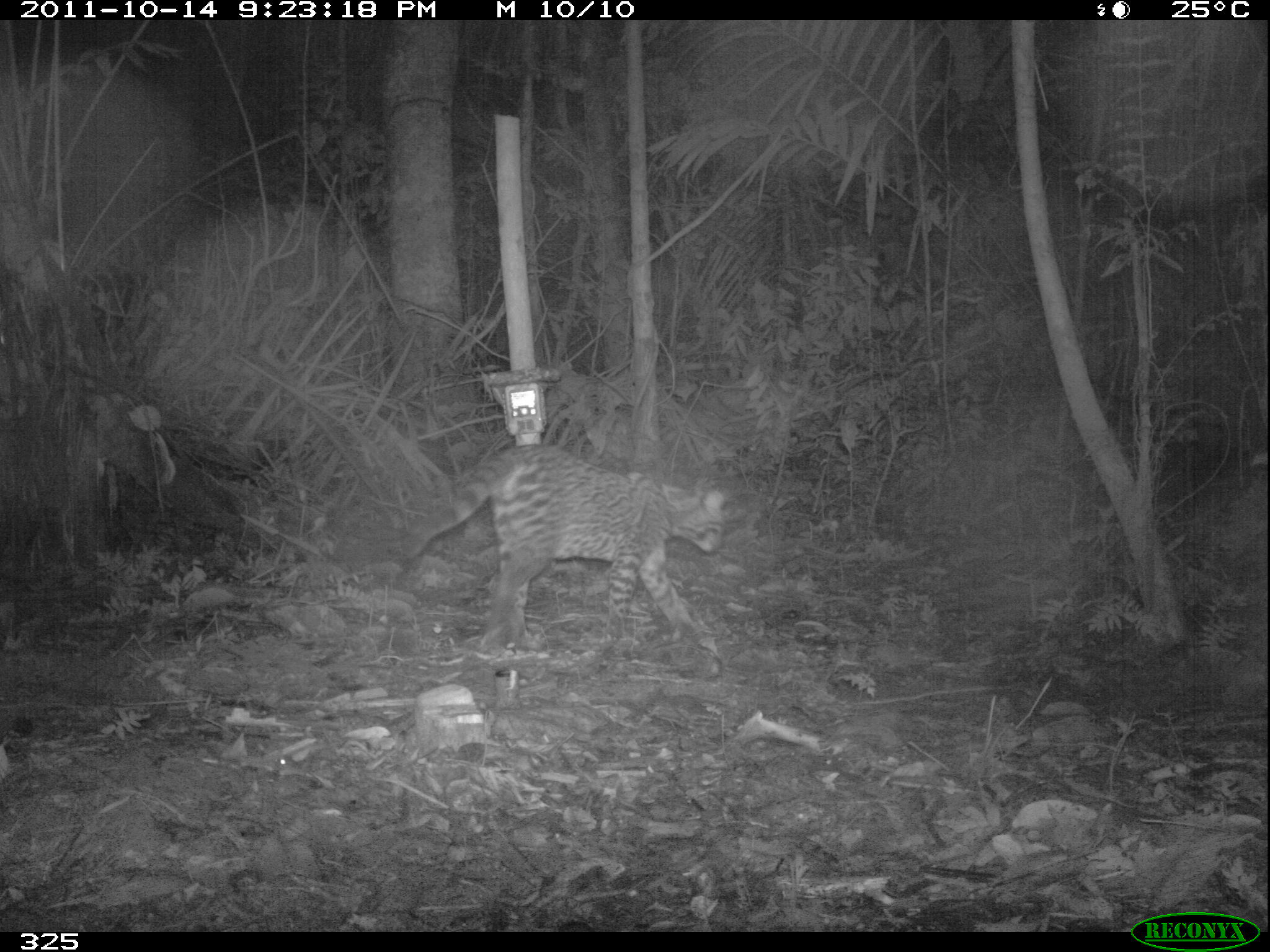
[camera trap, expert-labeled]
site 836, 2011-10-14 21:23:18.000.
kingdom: Animalia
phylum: Chordata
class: Mammalia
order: Carnivora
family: Felidae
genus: Leopardus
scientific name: Leopardus pardalis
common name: ocelot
Leopardus pardalis (ocelot).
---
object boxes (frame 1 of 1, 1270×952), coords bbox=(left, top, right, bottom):
leopardus pardalis: bbox=(383, 440, 724, 656)